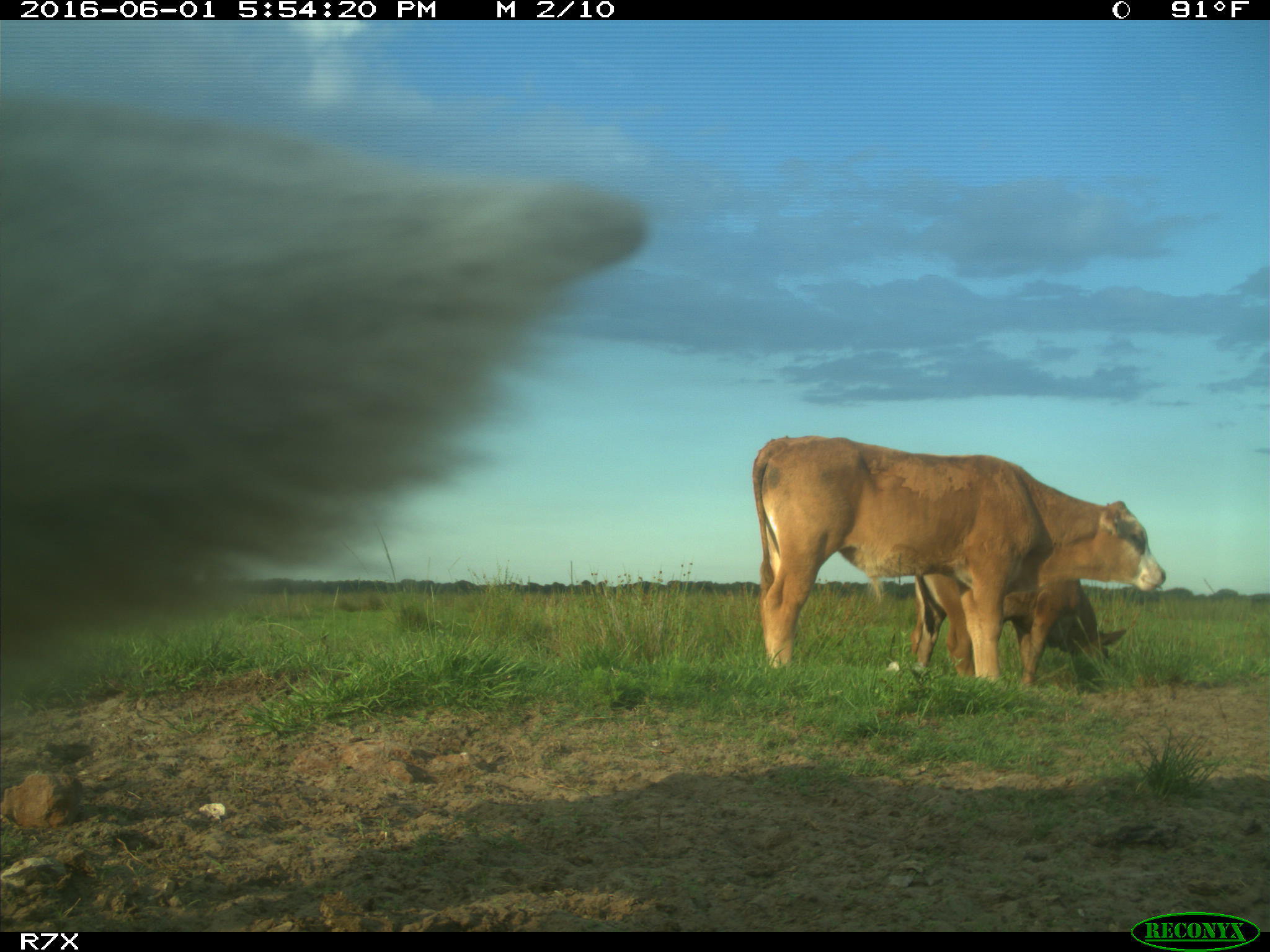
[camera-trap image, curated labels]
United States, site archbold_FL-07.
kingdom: Animalia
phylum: Chordata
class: Mammalia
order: Artiodactyla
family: Bovidae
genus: Bos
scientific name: Bos taurus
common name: domestic cow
Bos taurus (domestic cow).